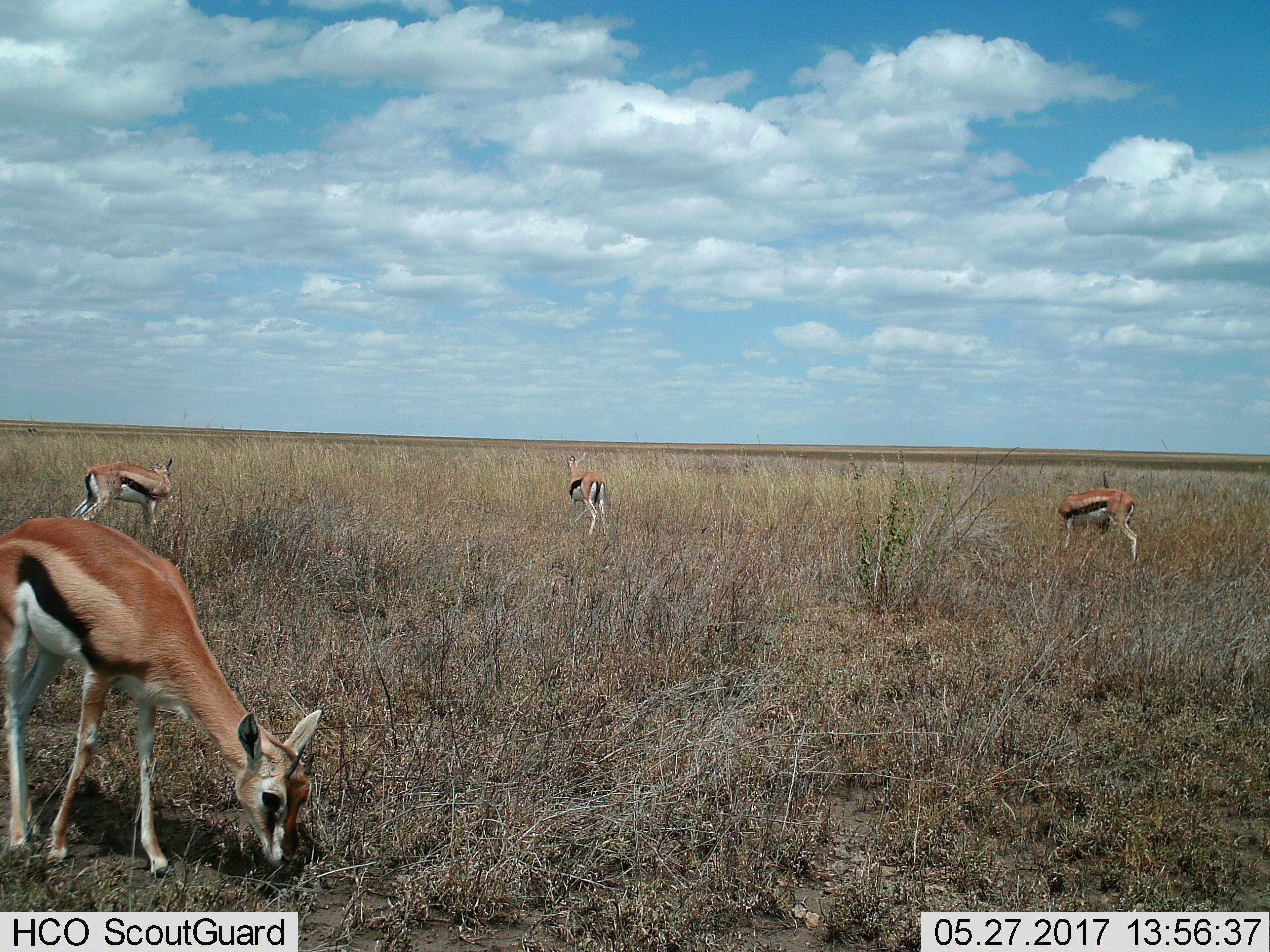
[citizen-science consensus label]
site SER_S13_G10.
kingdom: Animalia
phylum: Chordata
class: Mammalia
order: Artiodactyla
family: Bovidae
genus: Eudorcas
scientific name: Eudorcas thomsonii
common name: thomson's gazelle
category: gazellethomsons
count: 4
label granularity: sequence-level